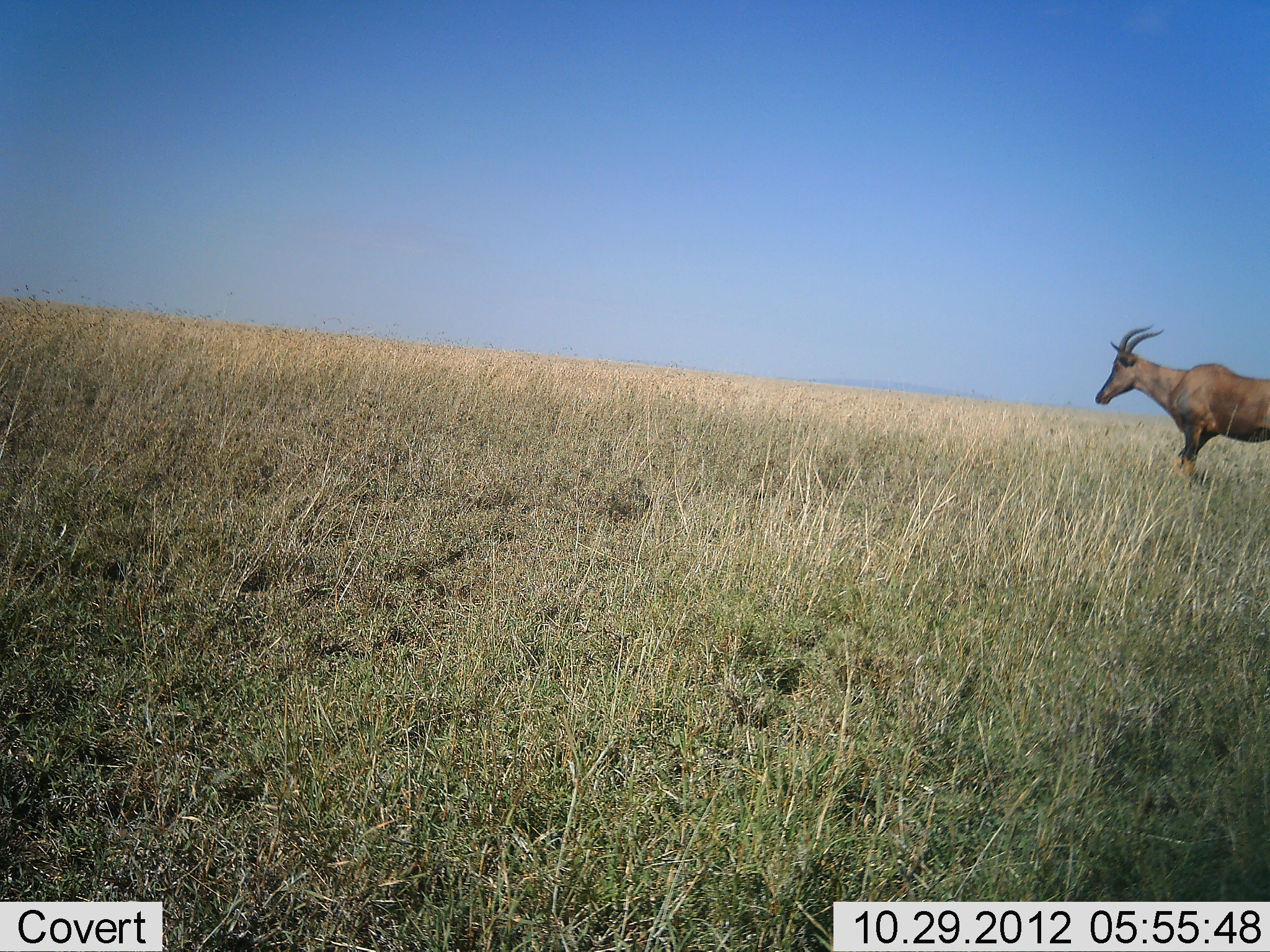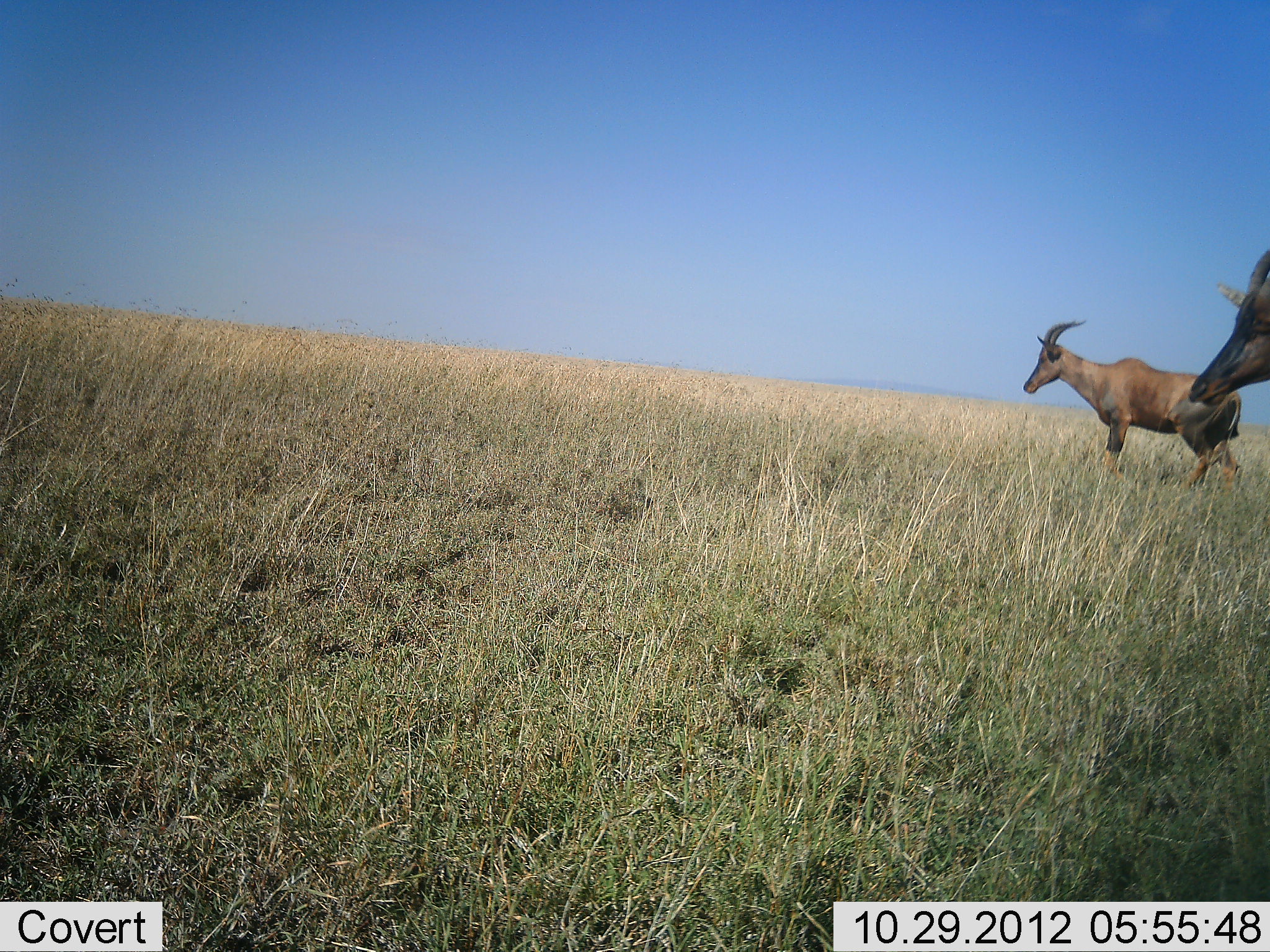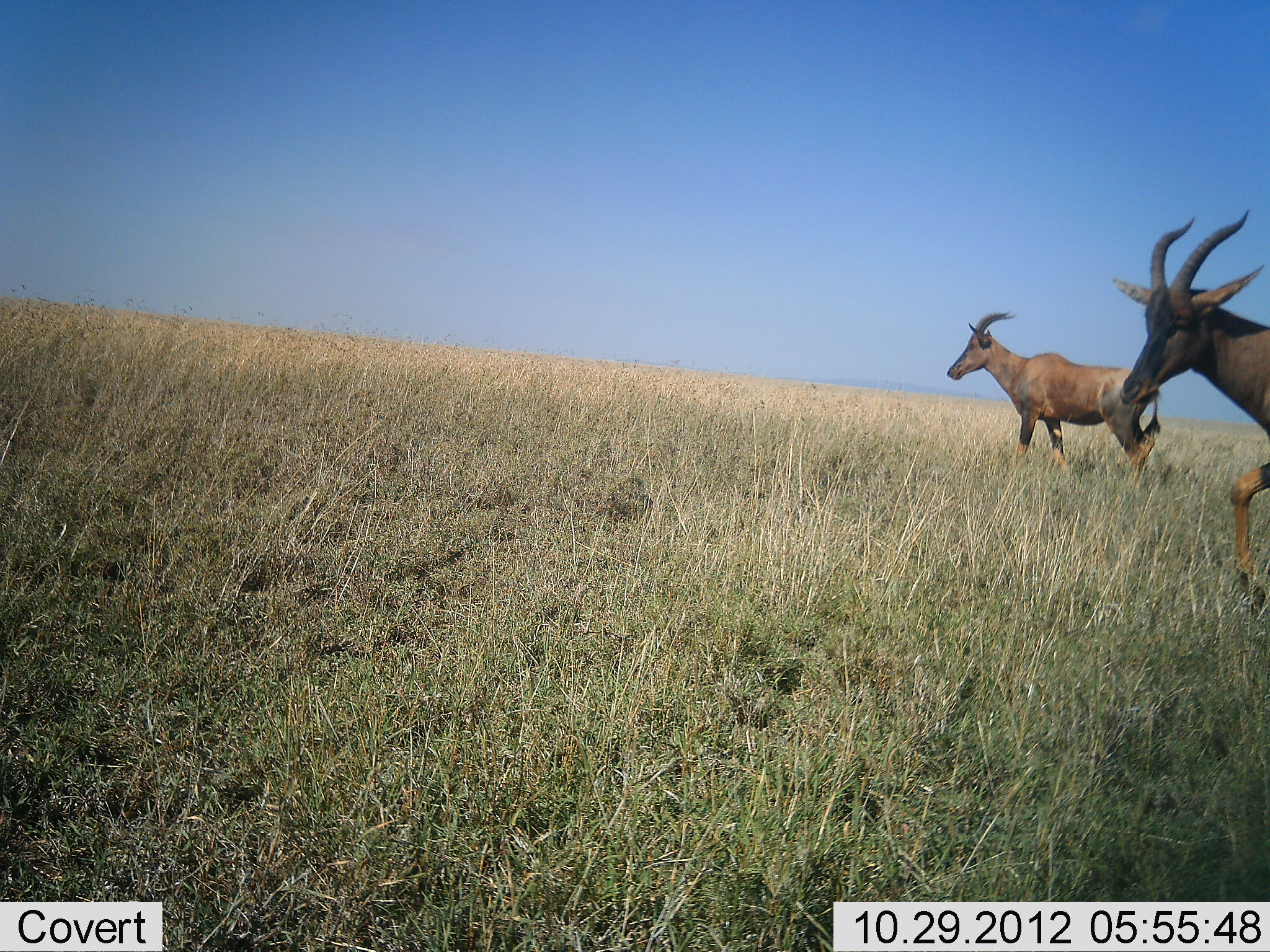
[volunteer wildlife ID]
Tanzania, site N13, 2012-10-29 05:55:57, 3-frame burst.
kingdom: Animalia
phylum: Chordata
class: Mammalia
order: Artiodactyla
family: Bovidae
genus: Damaliscus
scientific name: Damaliscus lunatus jimela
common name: topi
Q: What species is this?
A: Topi (Damaliscus lunatus jimela).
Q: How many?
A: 2.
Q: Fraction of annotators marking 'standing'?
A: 10%.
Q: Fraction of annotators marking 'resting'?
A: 0%.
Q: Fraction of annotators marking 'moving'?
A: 100%.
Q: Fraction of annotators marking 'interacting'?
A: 0%.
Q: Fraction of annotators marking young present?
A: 0%.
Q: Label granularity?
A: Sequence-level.